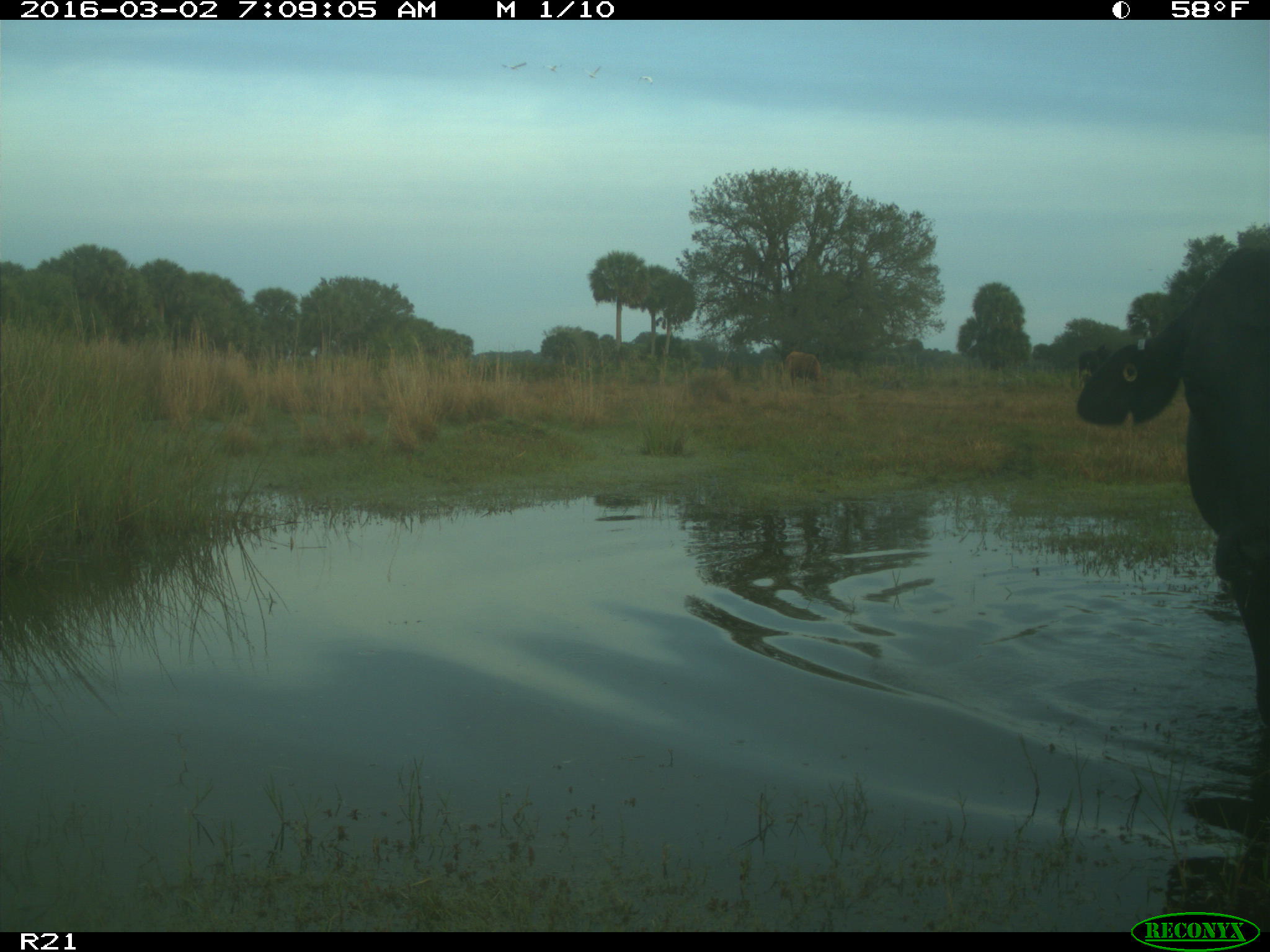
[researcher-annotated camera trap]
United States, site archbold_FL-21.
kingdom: Animalia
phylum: Chordata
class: Mammalia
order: Artiodactyla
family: Bovidae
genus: Bos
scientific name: Bos taurus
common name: domestic cow